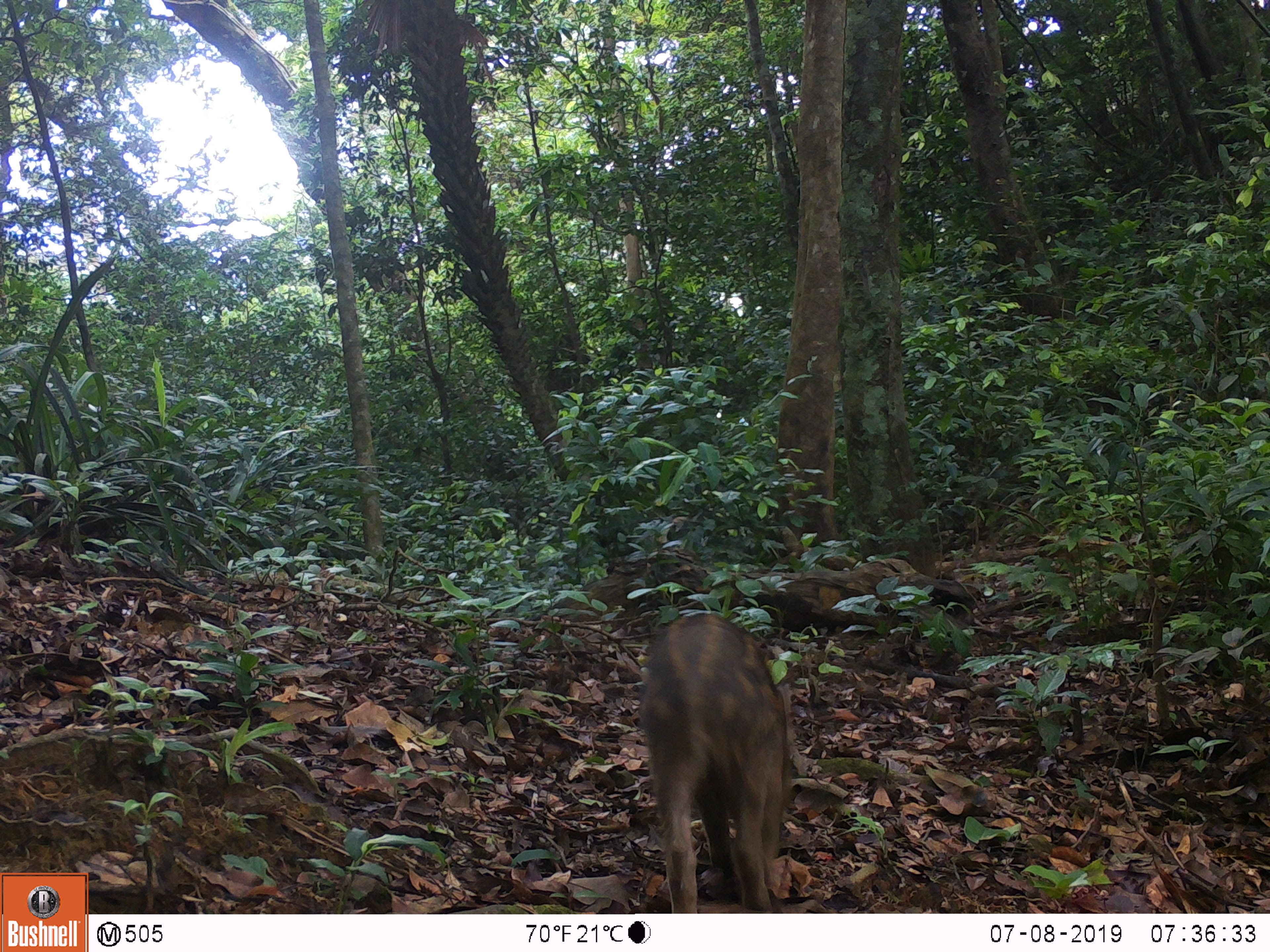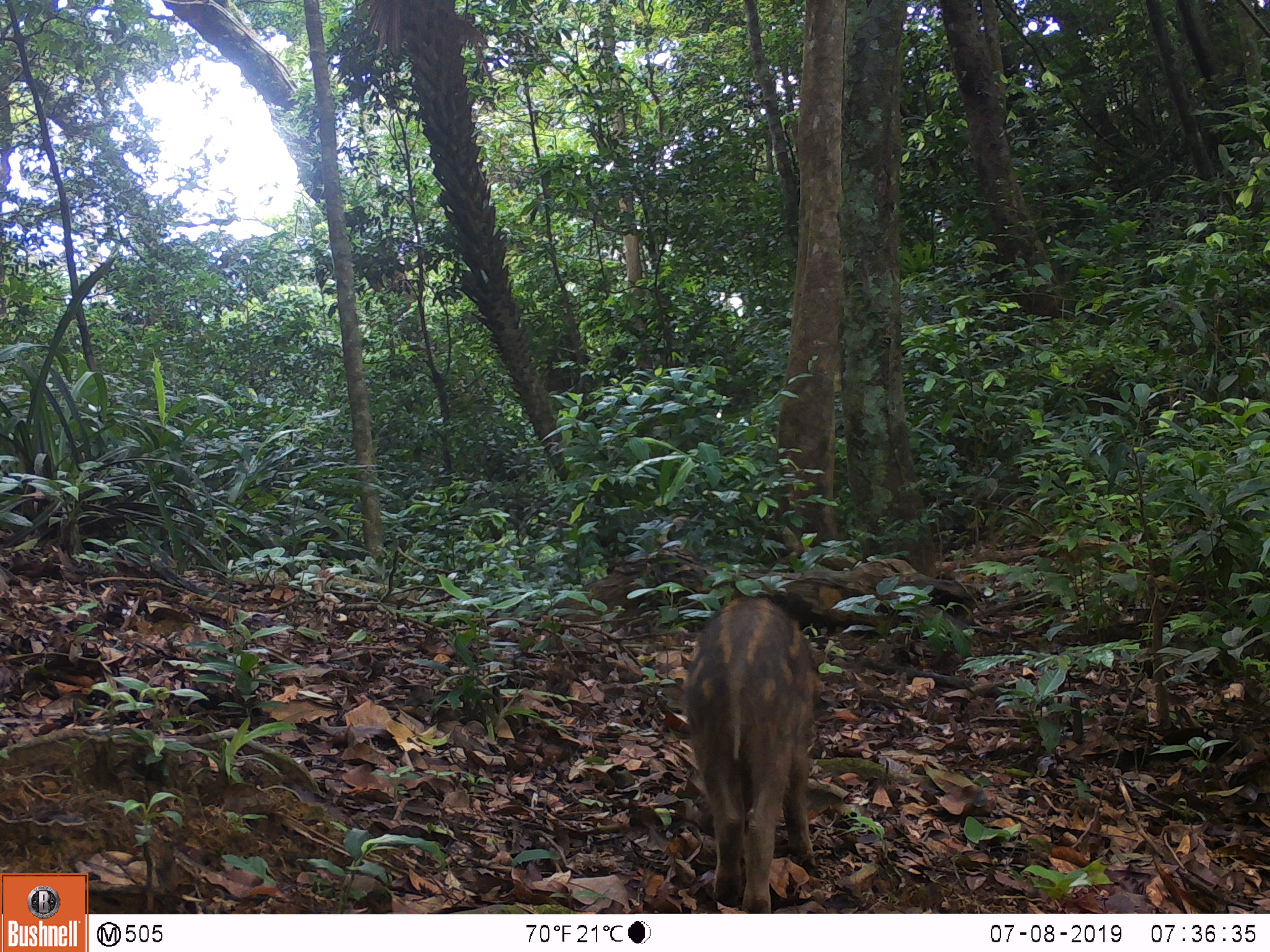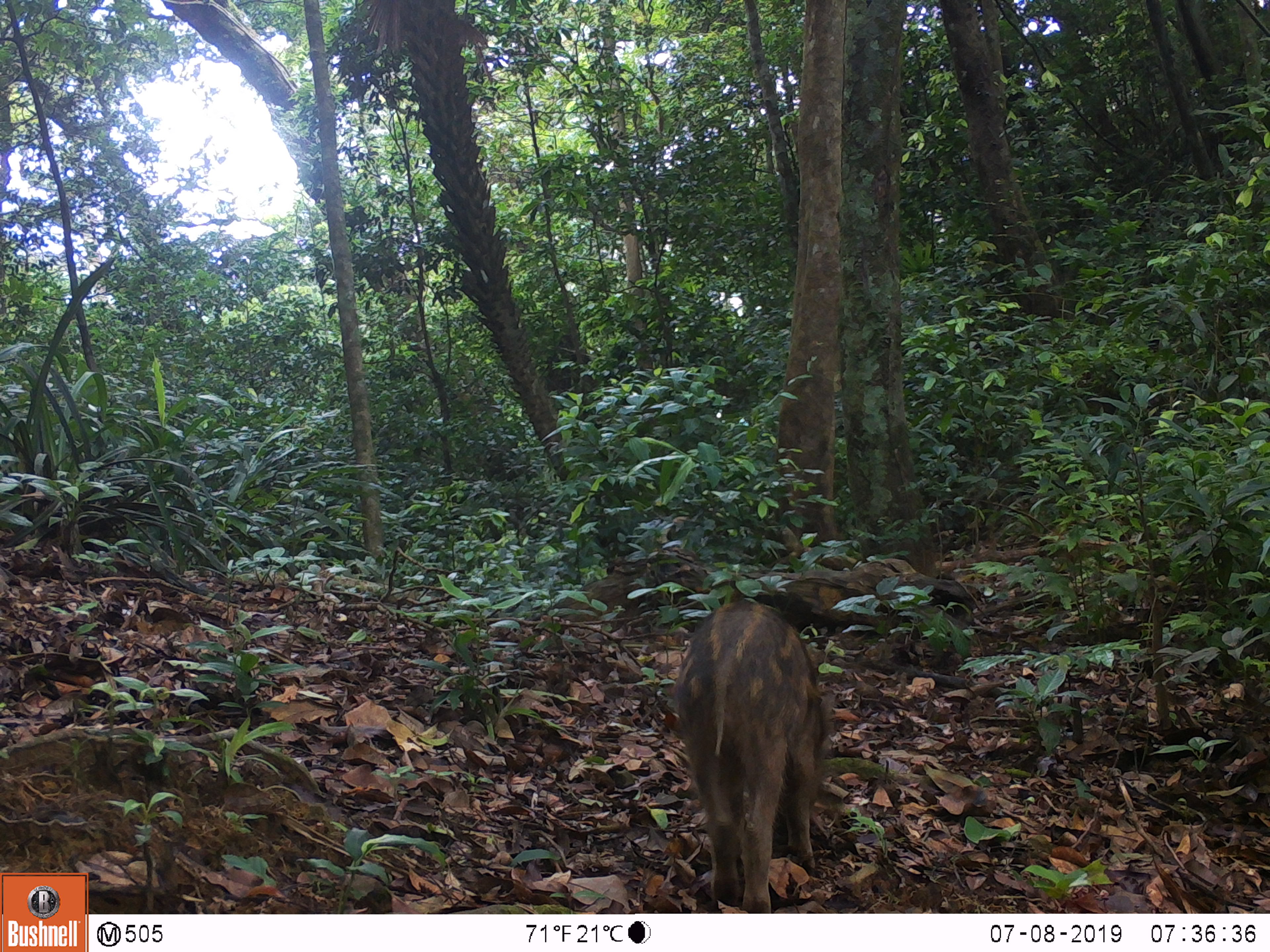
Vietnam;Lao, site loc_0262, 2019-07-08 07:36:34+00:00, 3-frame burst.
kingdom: Animalia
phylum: Chordata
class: Mammalia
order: Artiodactyla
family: Suidae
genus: Sus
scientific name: Sus scrofa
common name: eurasian wild pig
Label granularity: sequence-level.